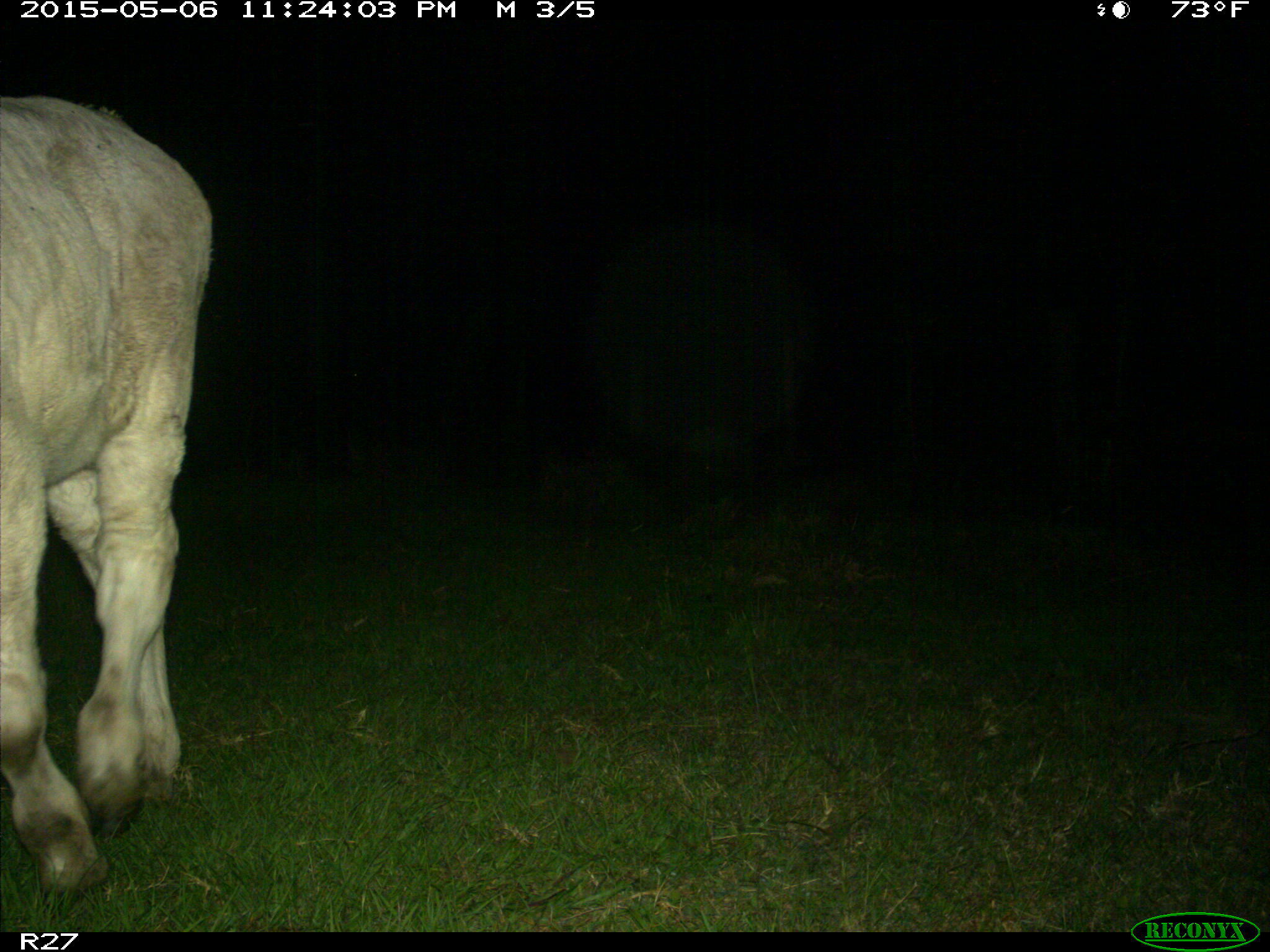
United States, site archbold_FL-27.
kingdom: Animalia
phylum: Chordata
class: Mammalia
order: Artiodactyla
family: Bovidae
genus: Bos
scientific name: Bos taurus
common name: domestic cow